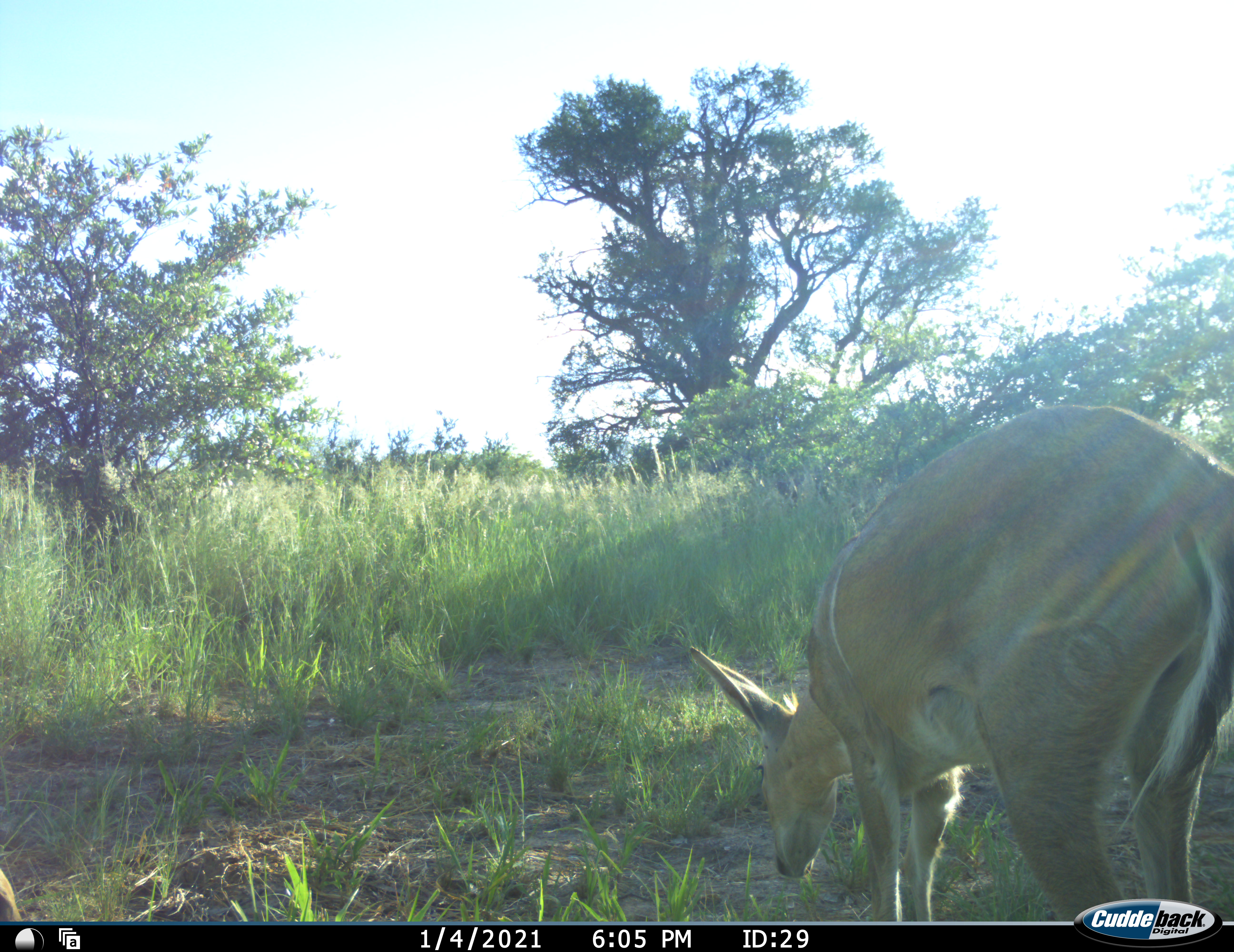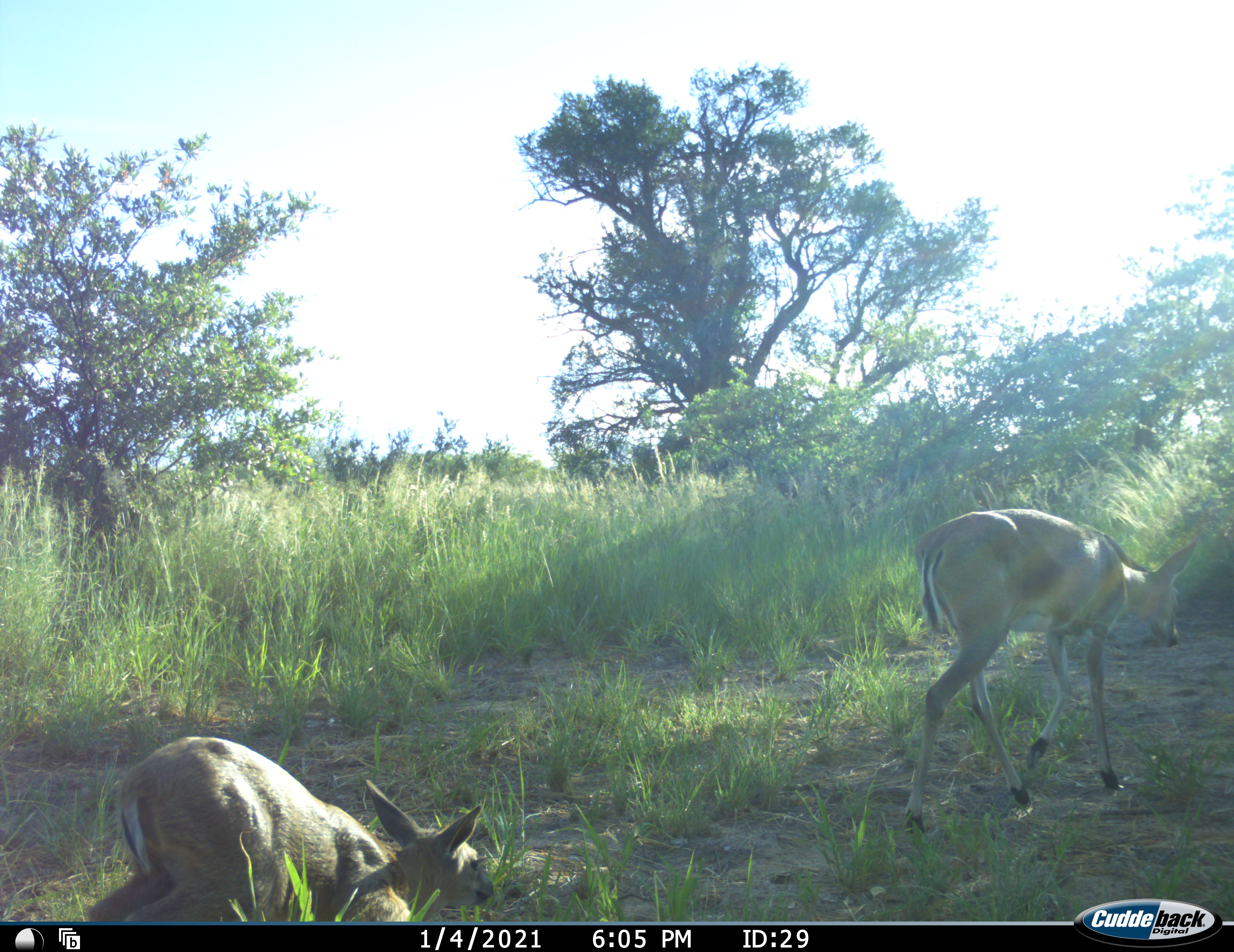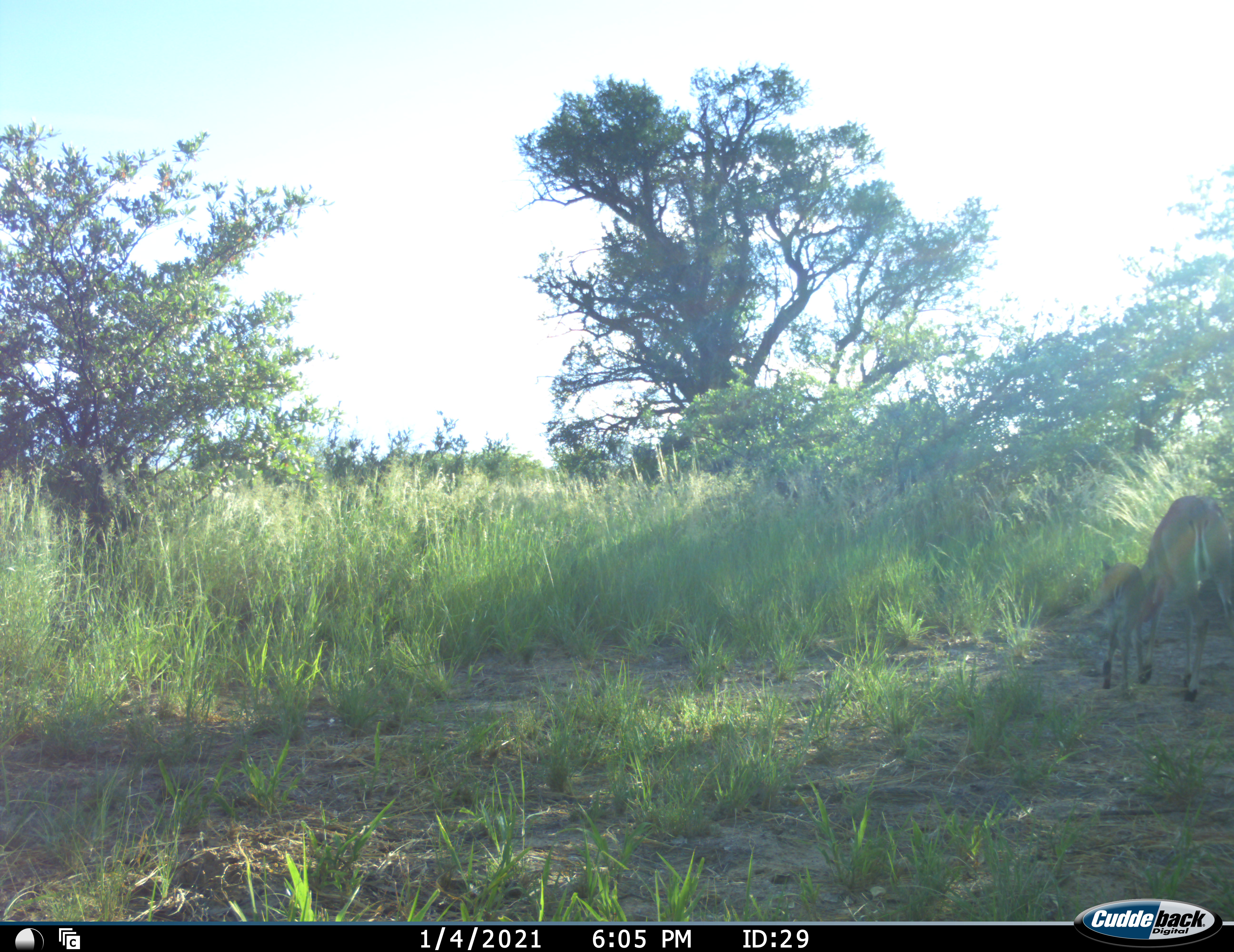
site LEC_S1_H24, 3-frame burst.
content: unidentified animal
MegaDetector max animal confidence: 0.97